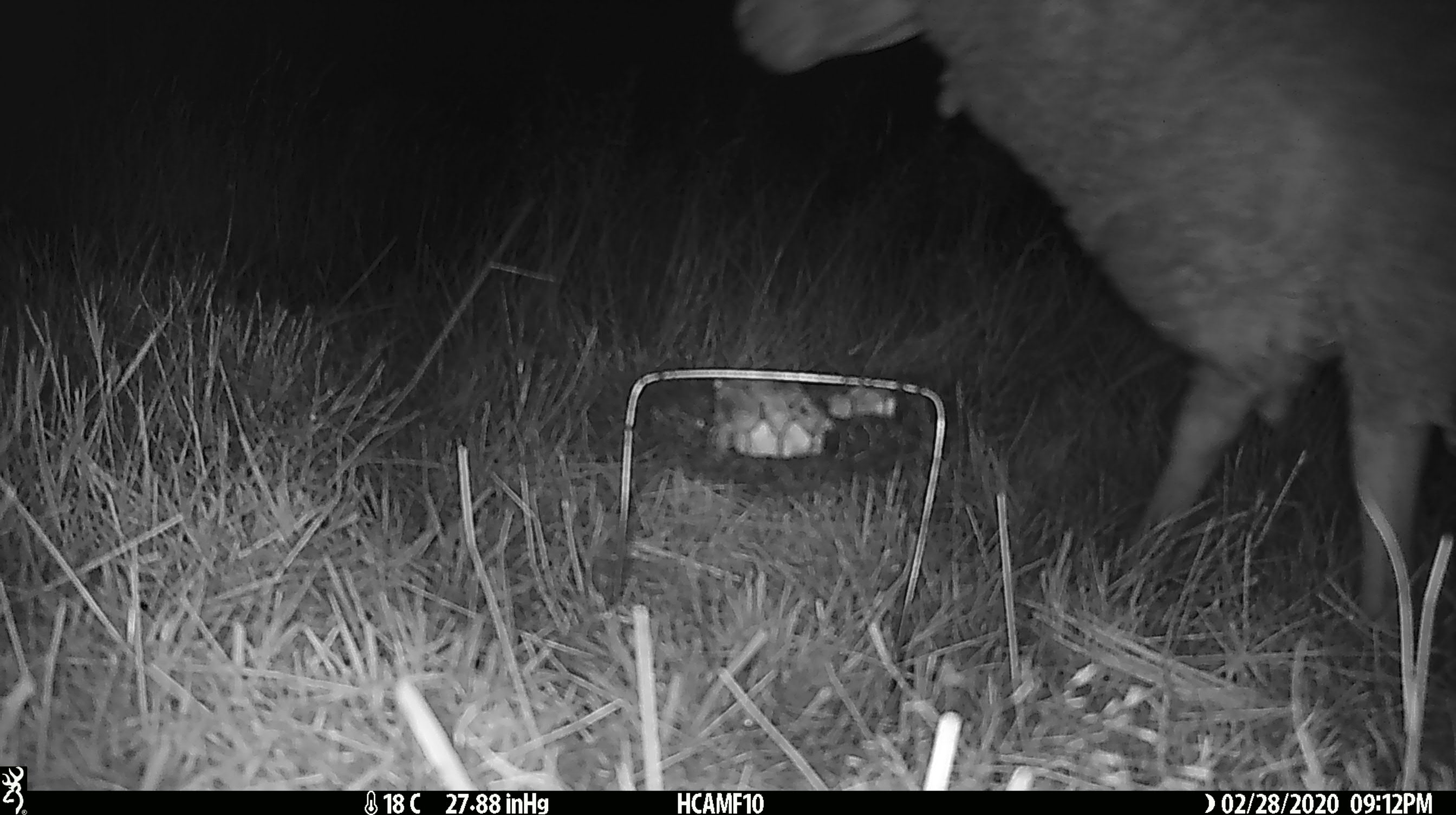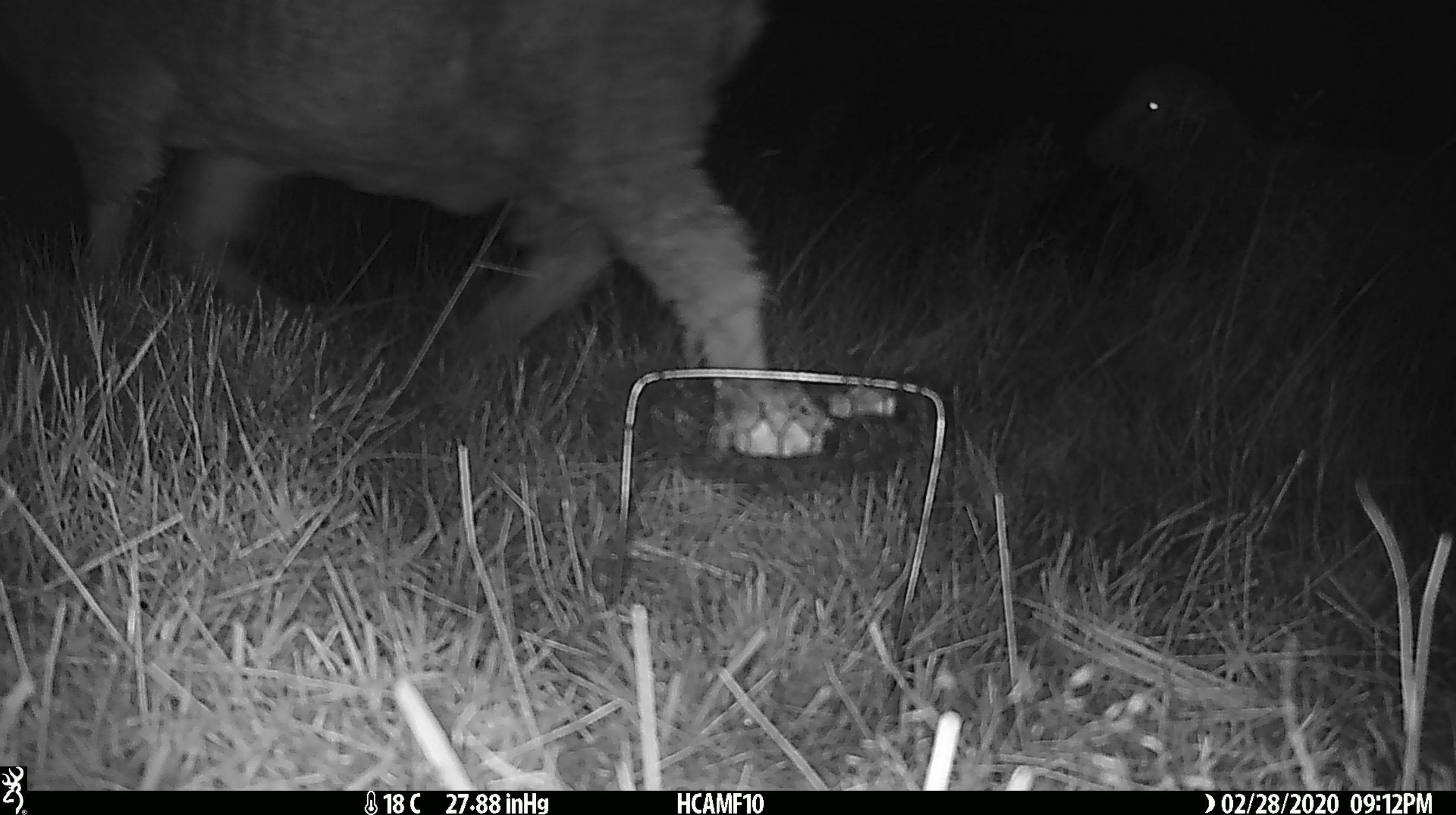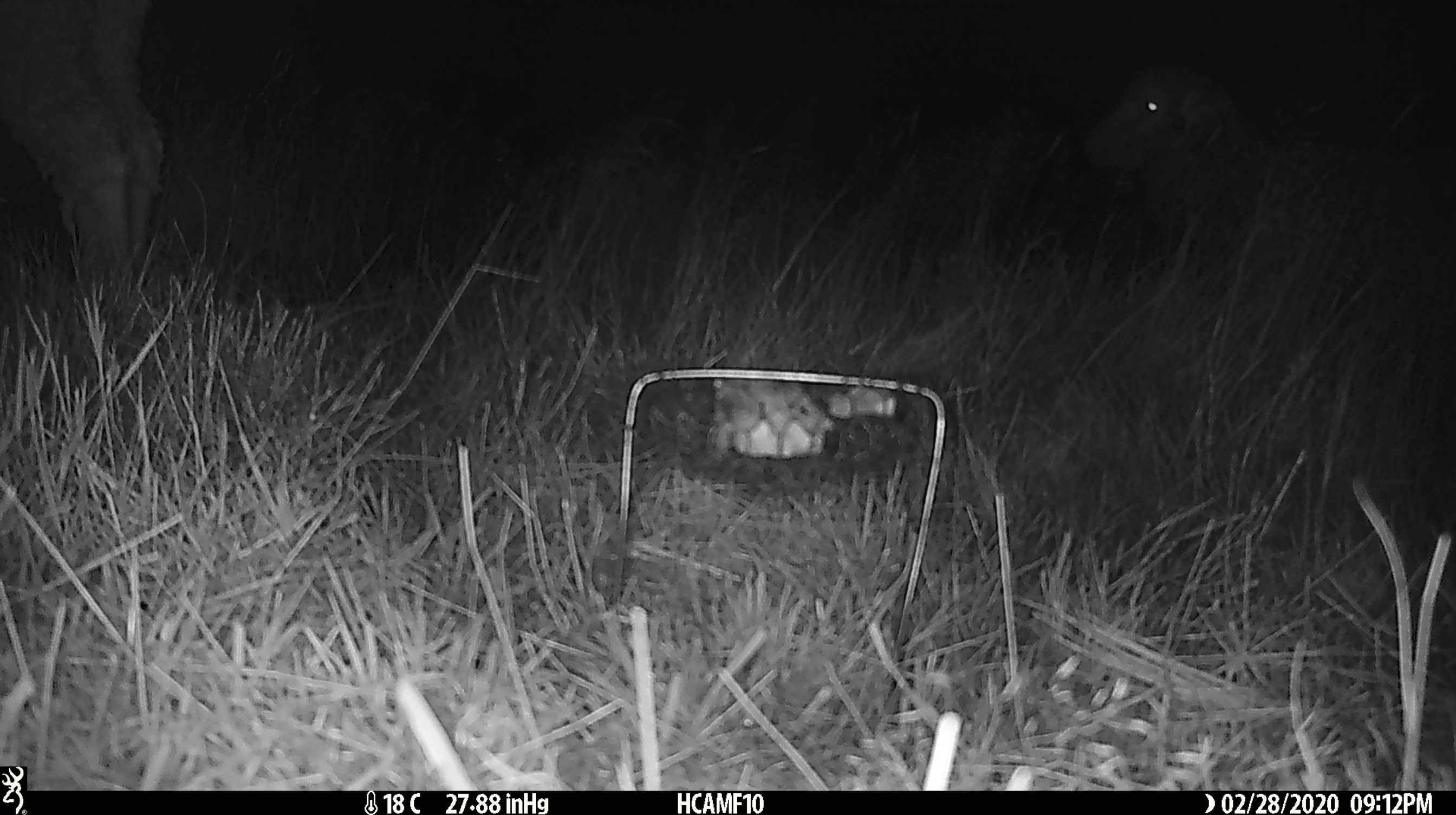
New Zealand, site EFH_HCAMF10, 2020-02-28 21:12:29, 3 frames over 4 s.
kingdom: Animalia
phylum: Chordata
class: Mammalia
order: Artiodactyla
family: Bovidae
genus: Ovis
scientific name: Ovis aries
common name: domestic sheep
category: sheep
Sheep (domestic sheep) (Ovis aries).